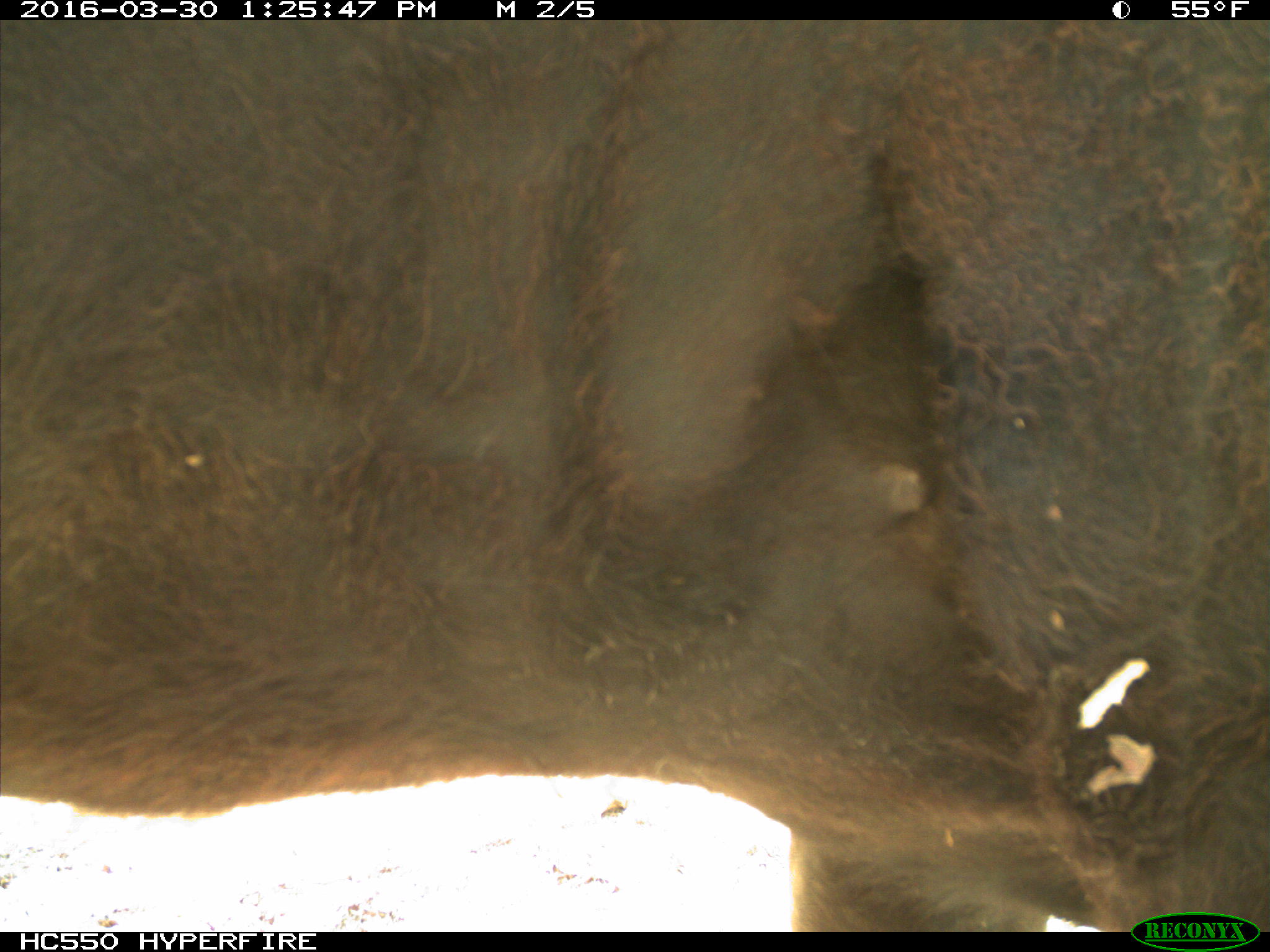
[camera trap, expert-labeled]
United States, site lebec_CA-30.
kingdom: Animalia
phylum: Chordata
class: Mammalia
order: Artiodactyla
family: Bovidae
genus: Bos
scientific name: Bos taurus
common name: domestic cow